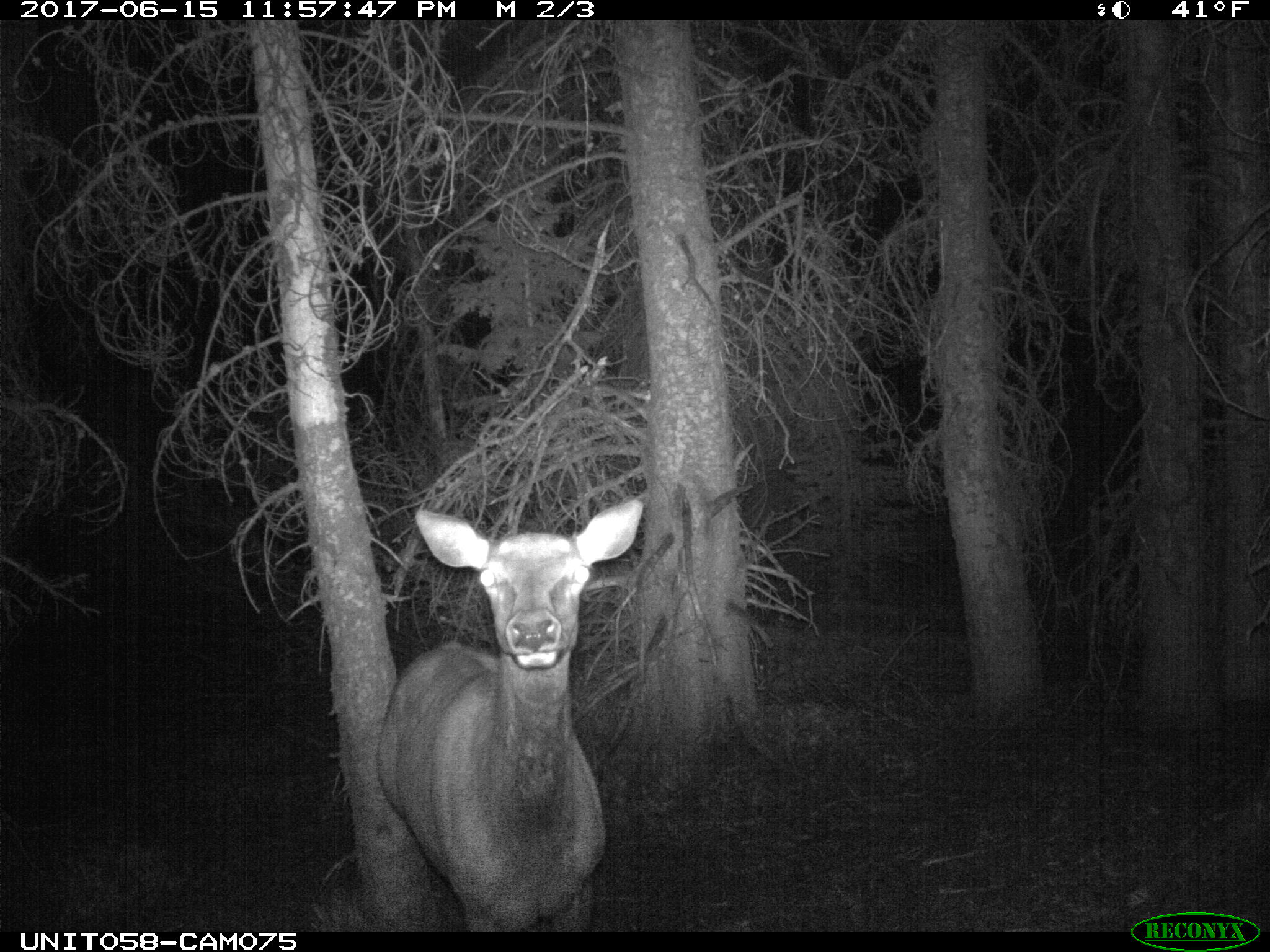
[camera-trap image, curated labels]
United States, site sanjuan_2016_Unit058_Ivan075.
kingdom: Animalia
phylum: Chordata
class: Mammalia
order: Artiodactyla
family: Cervidae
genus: Cervus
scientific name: Cervus elaphus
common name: red deer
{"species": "Cervus elaphus (red deer)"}